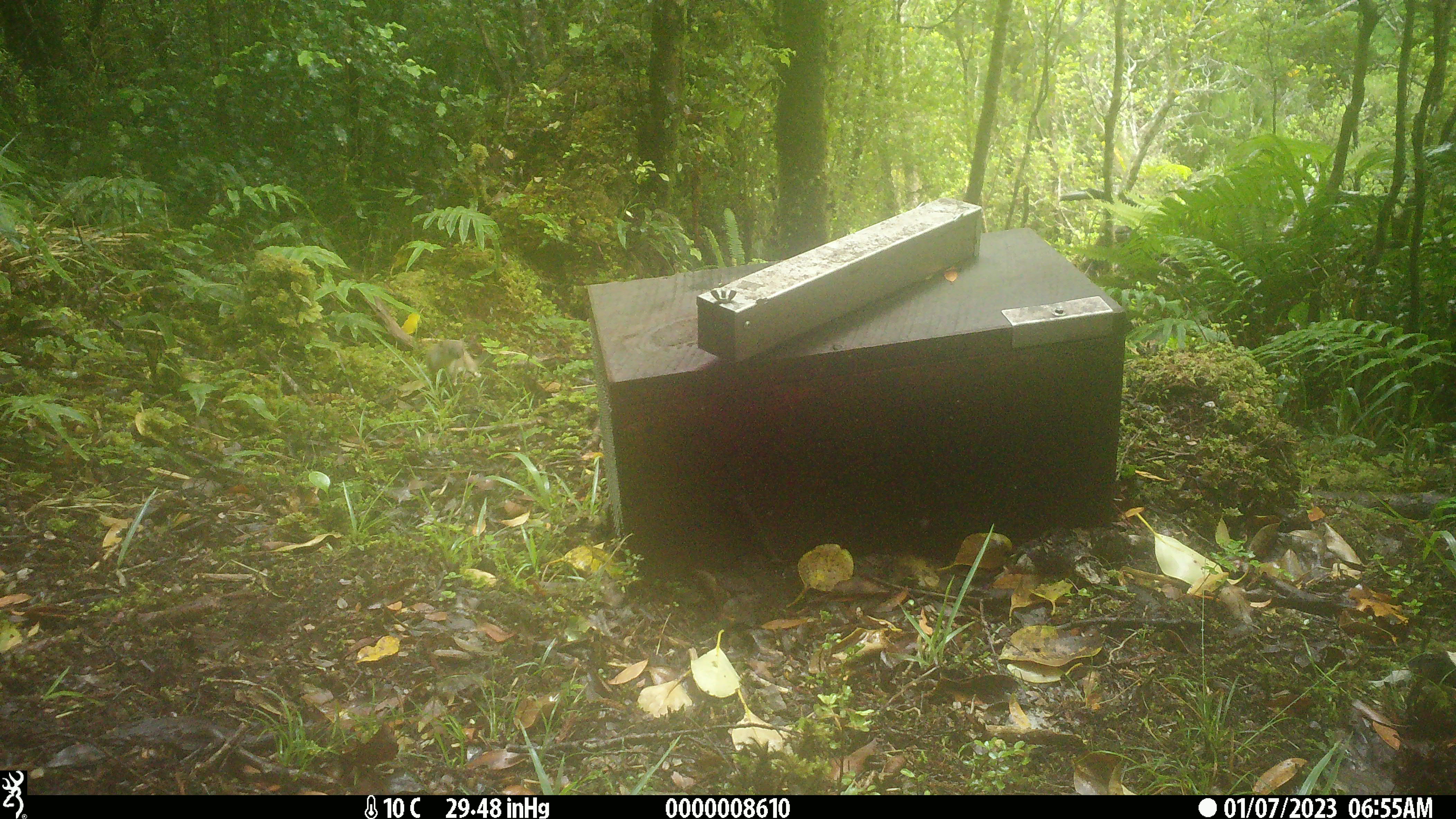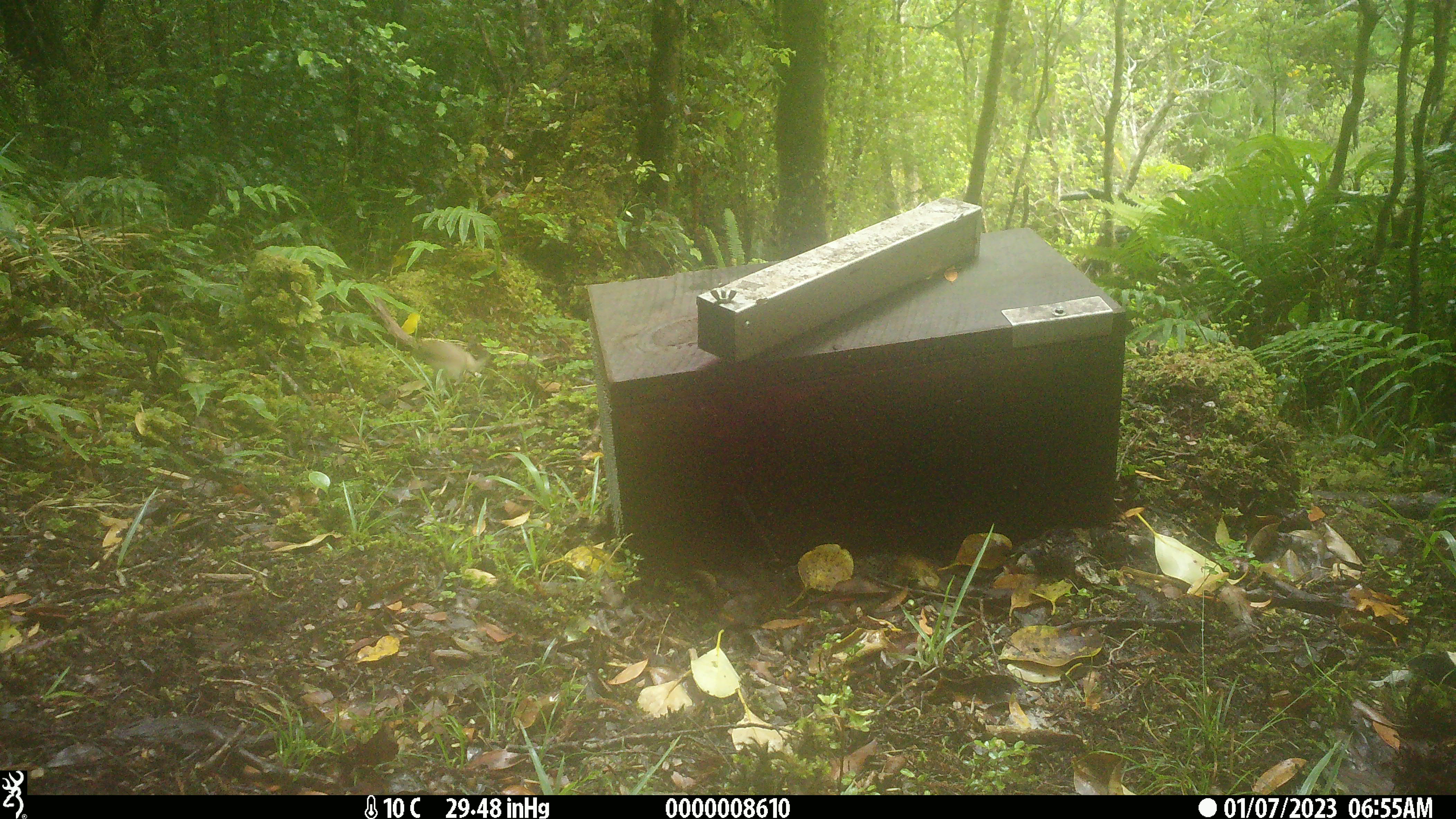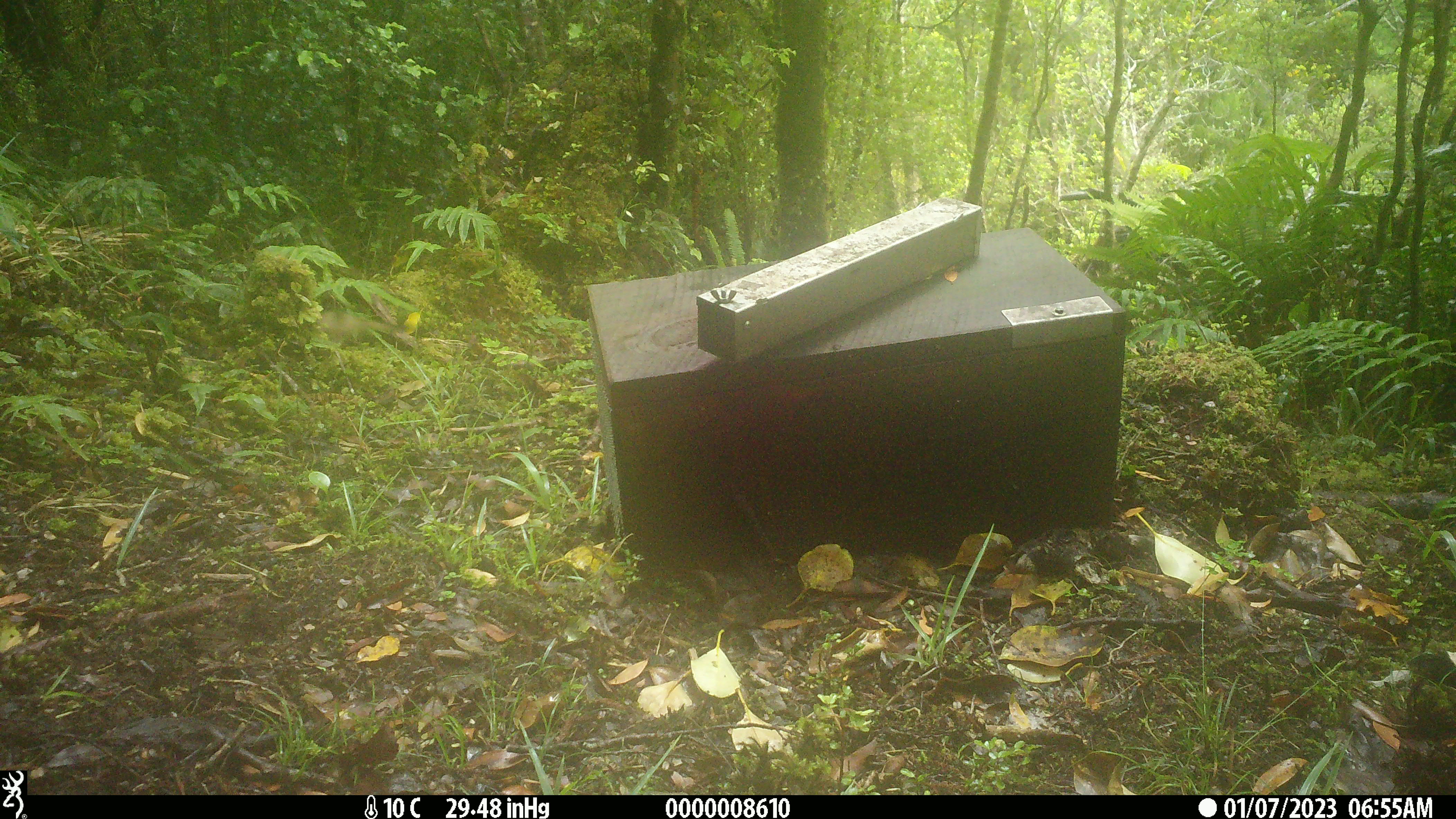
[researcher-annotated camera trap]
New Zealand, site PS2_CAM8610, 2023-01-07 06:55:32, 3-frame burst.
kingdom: Animalia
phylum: Chordata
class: Mammalia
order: Carnivora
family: Mustelidae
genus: Mustela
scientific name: Mustela erminea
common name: stoat